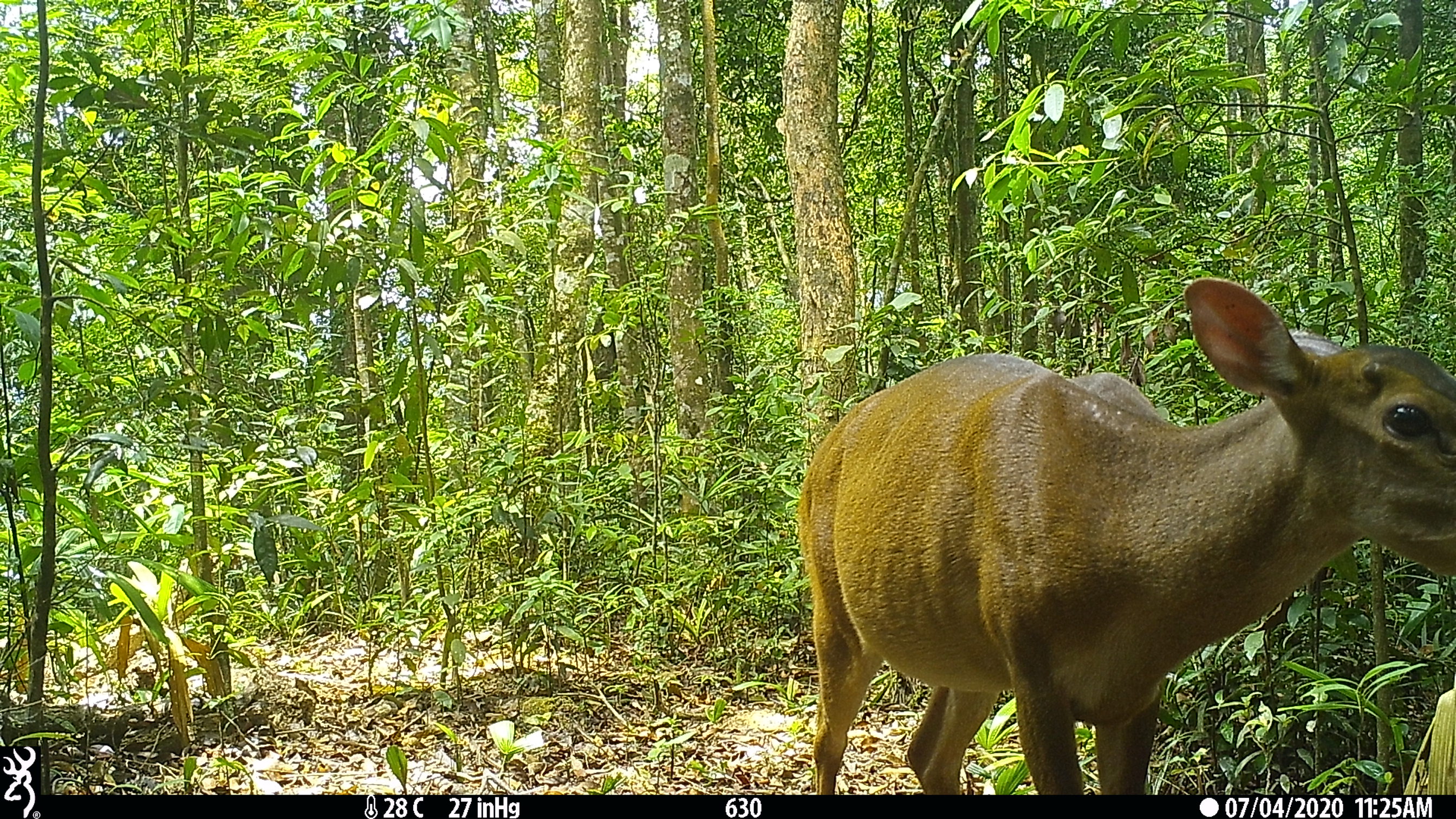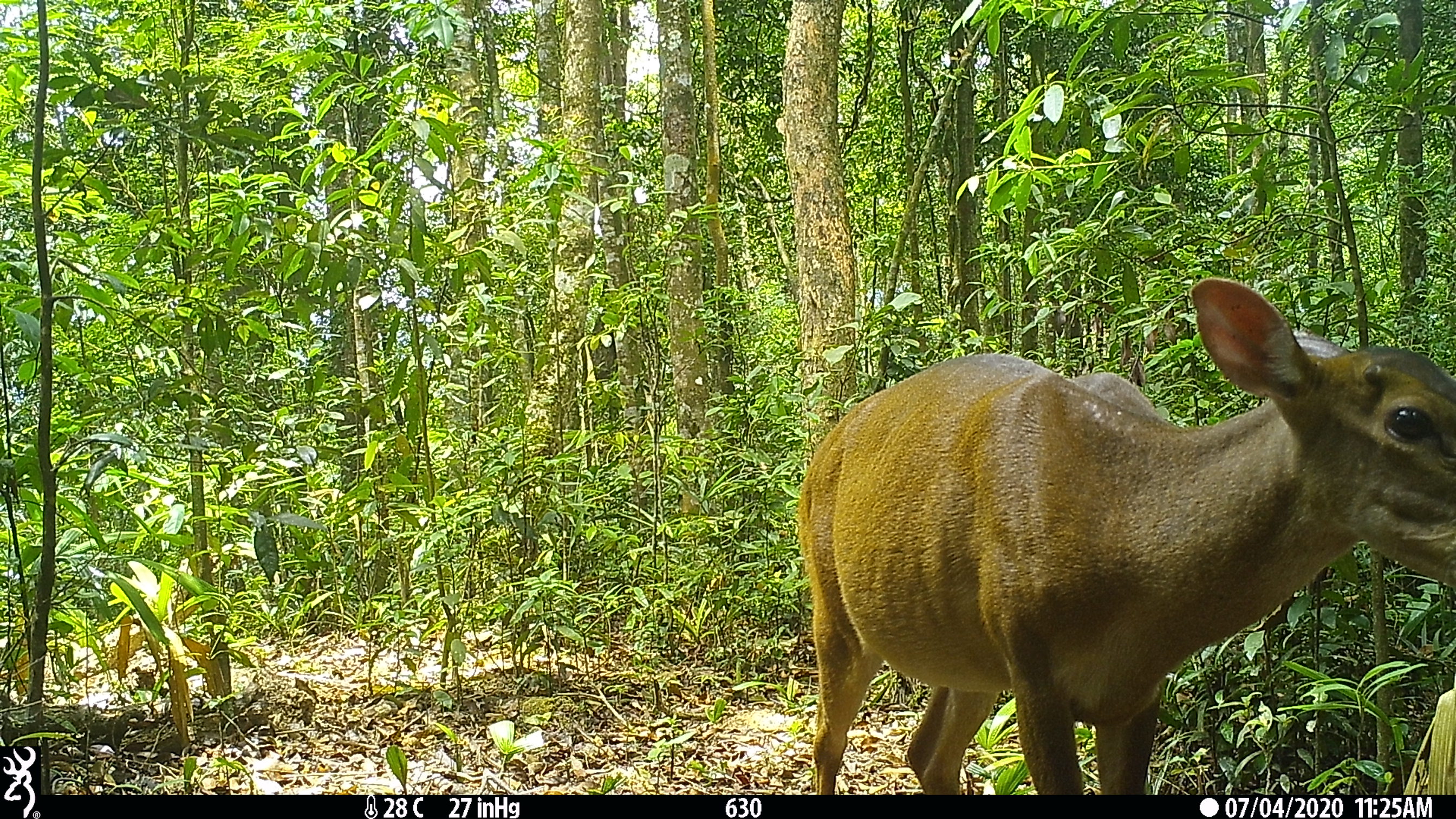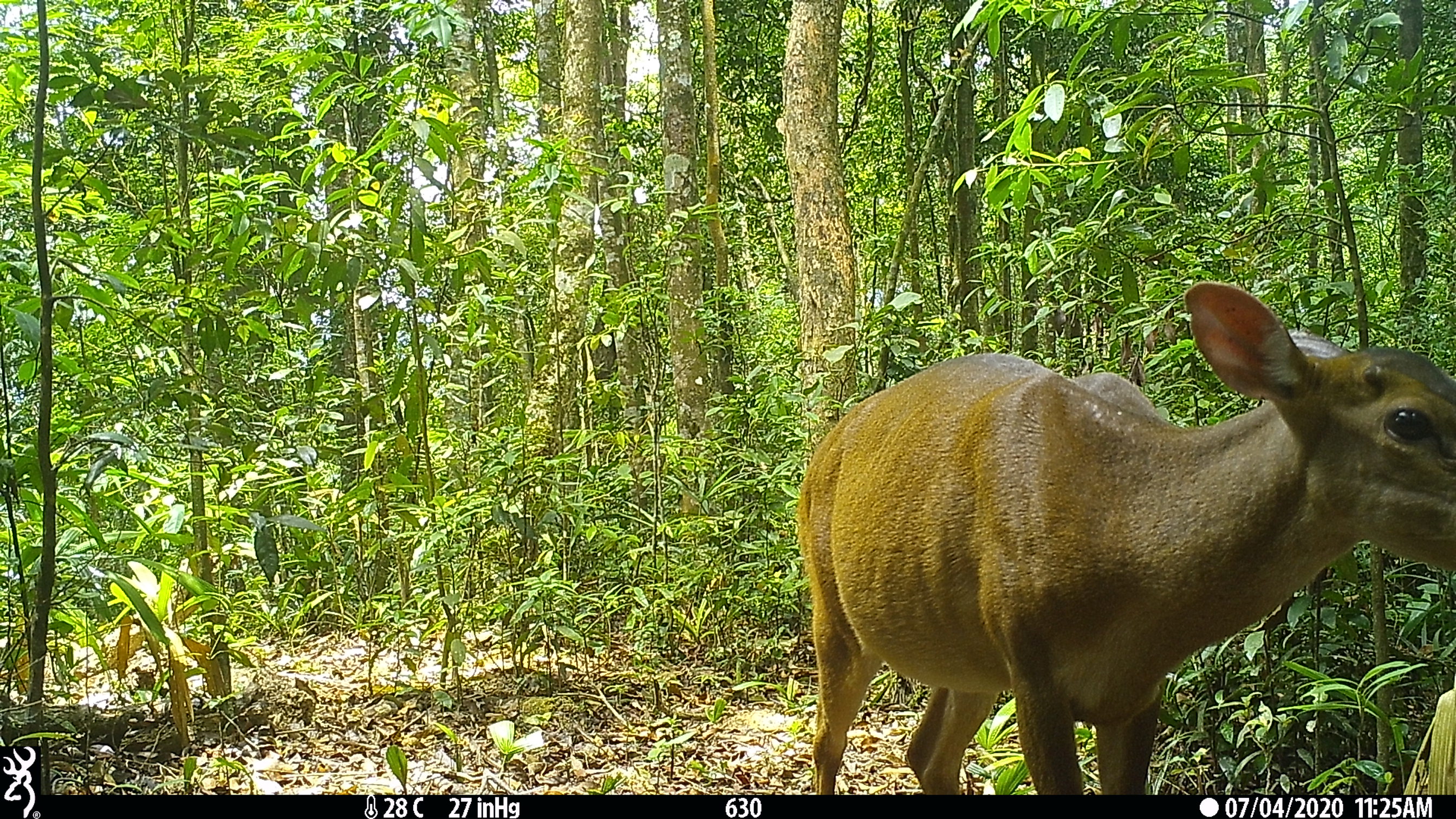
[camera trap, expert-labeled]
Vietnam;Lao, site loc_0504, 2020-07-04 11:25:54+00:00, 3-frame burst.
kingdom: Animalia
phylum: Chordata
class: Mammalia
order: Artiodactyla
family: Cervidae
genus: Muntiacus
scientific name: Muntiacus vuquangensis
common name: large-antlered muntjac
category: large antlered muntjac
Large antlered muntjac (large-antlered muntjac) (Muntiacus vuquangensis). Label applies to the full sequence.